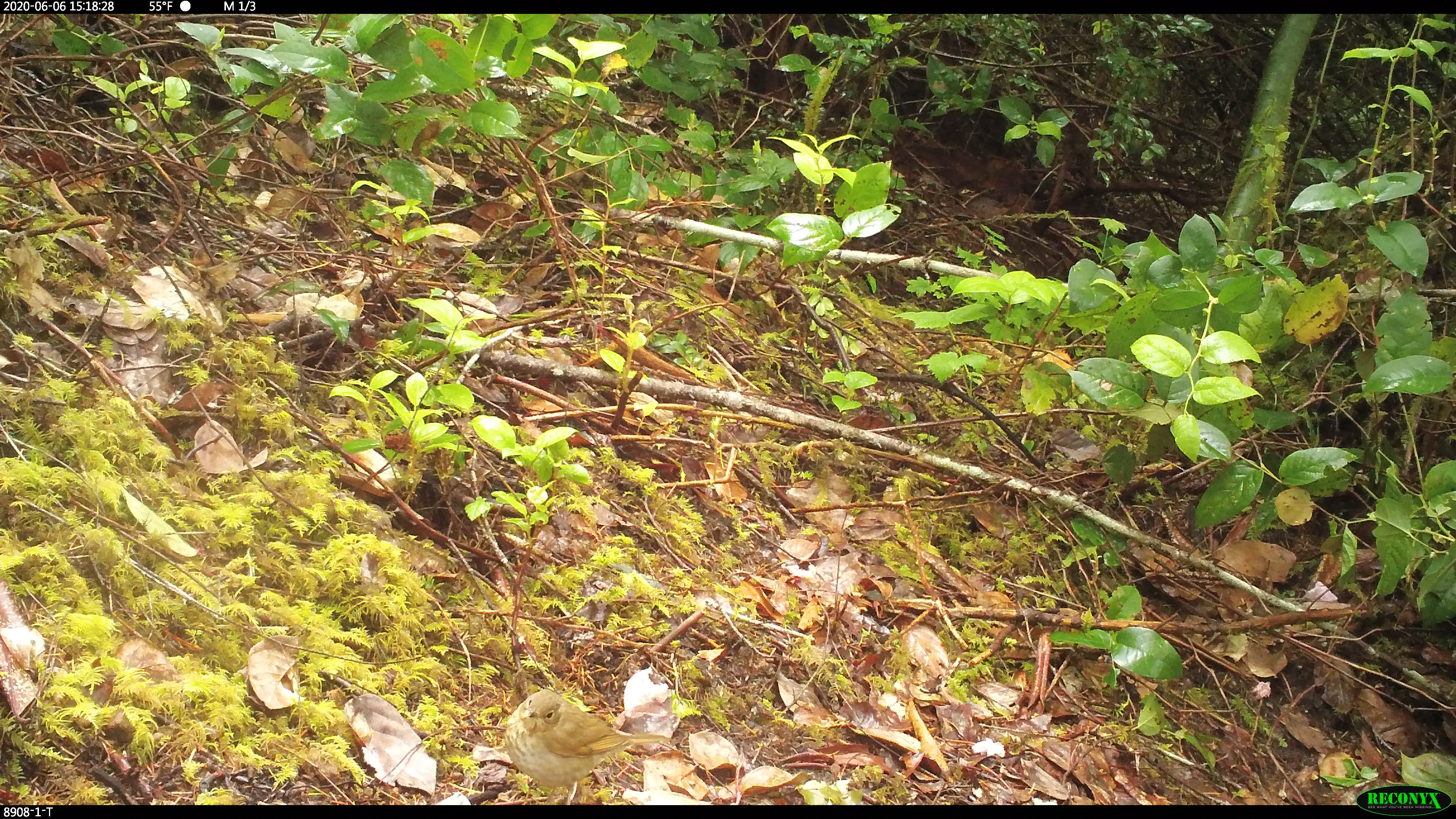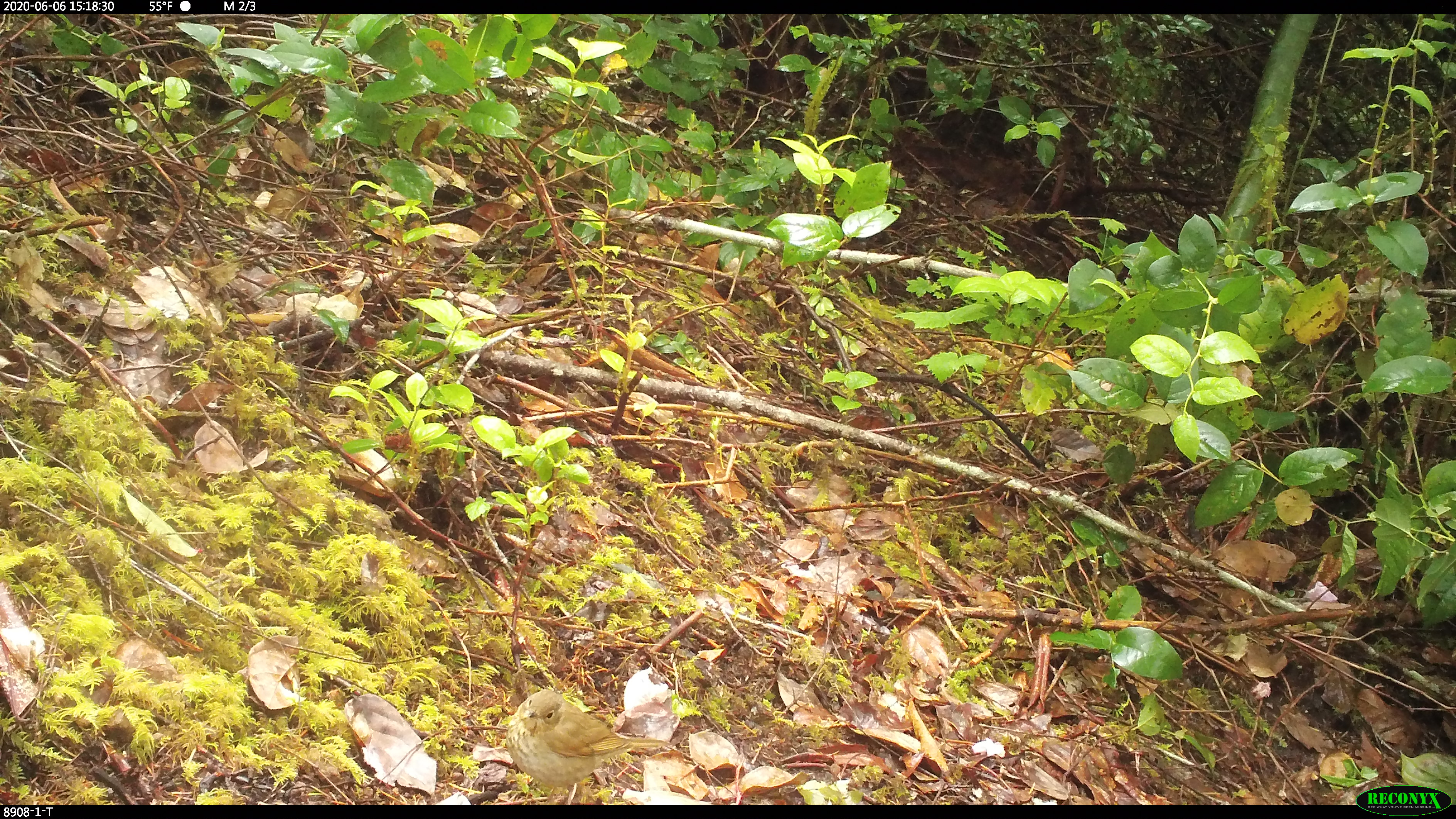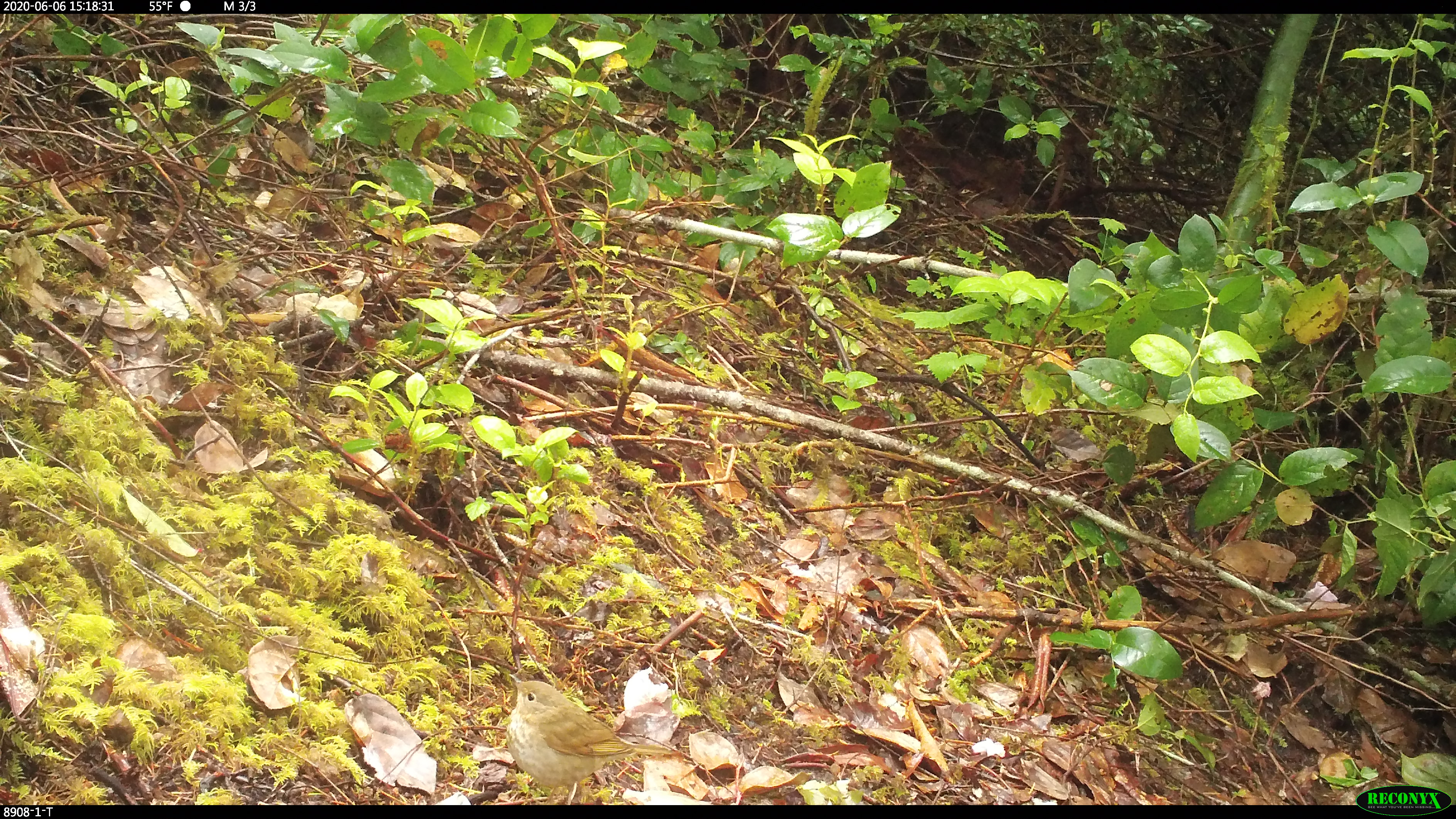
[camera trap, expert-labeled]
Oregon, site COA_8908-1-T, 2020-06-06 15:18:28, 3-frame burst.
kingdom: Animalia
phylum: Chordata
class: Aves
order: Passeriformes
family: Turdidae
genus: Catharus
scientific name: Catharus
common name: brown thrushes and nightingale-thrushes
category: catharus species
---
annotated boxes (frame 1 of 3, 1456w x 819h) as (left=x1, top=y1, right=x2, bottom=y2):
catharus species: (left=495, top=681, right=674, bottom=802)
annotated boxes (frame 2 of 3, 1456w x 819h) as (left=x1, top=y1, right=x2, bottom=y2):
catharus species: (left=495, top=685, right=679, bottom=801)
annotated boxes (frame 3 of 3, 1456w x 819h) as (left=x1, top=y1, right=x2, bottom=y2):
catharus species: (left=500, top=664, right=687, bottom=801)